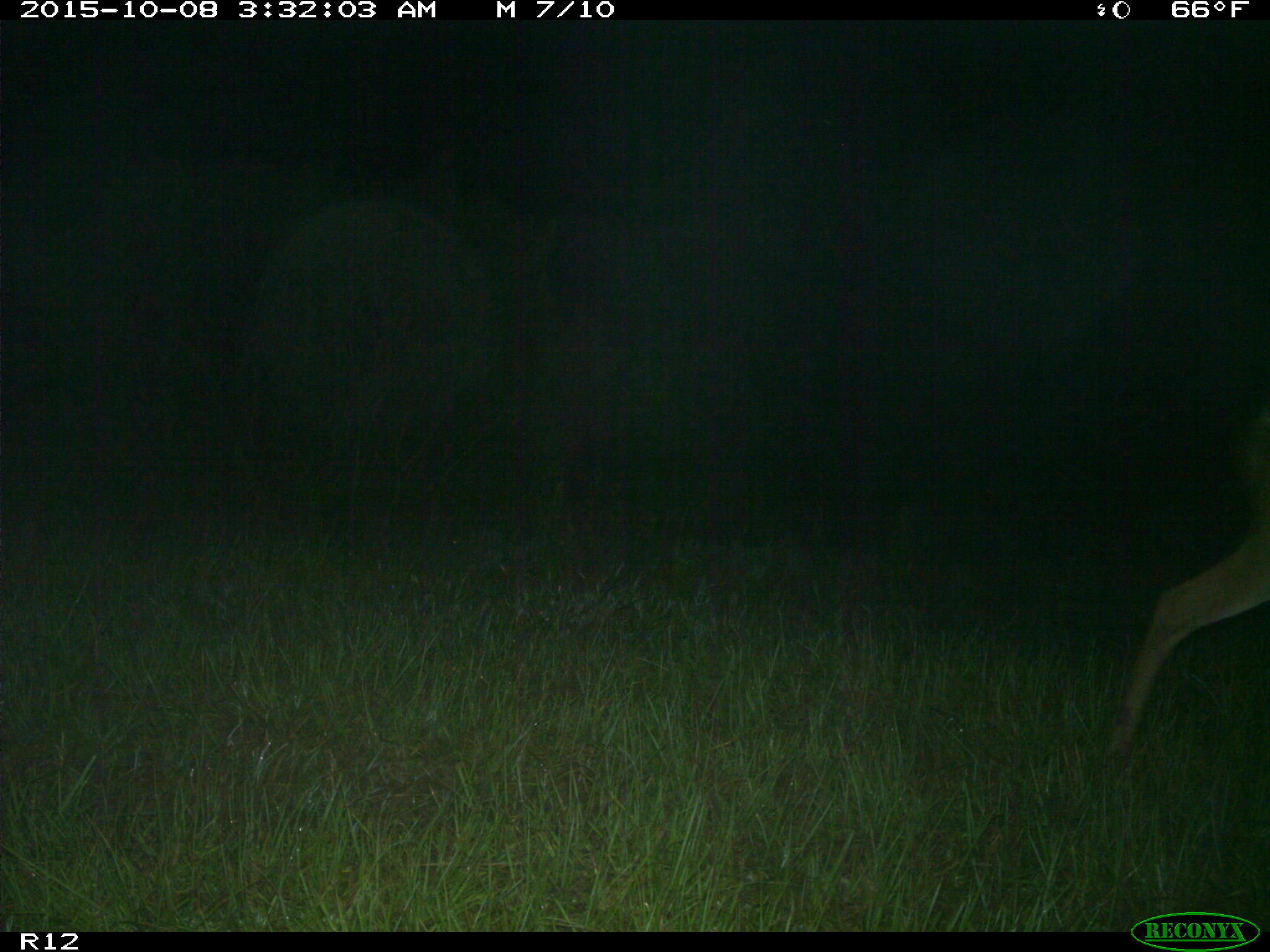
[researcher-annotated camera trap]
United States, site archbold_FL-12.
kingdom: Animalia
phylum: Chordata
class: Mammalia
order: Artiodactyla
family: Cervidae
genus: Odocoileus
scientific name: Odocoileus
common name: deer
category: unidentified deer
Unidentified deer (deer) (Odocoileus).